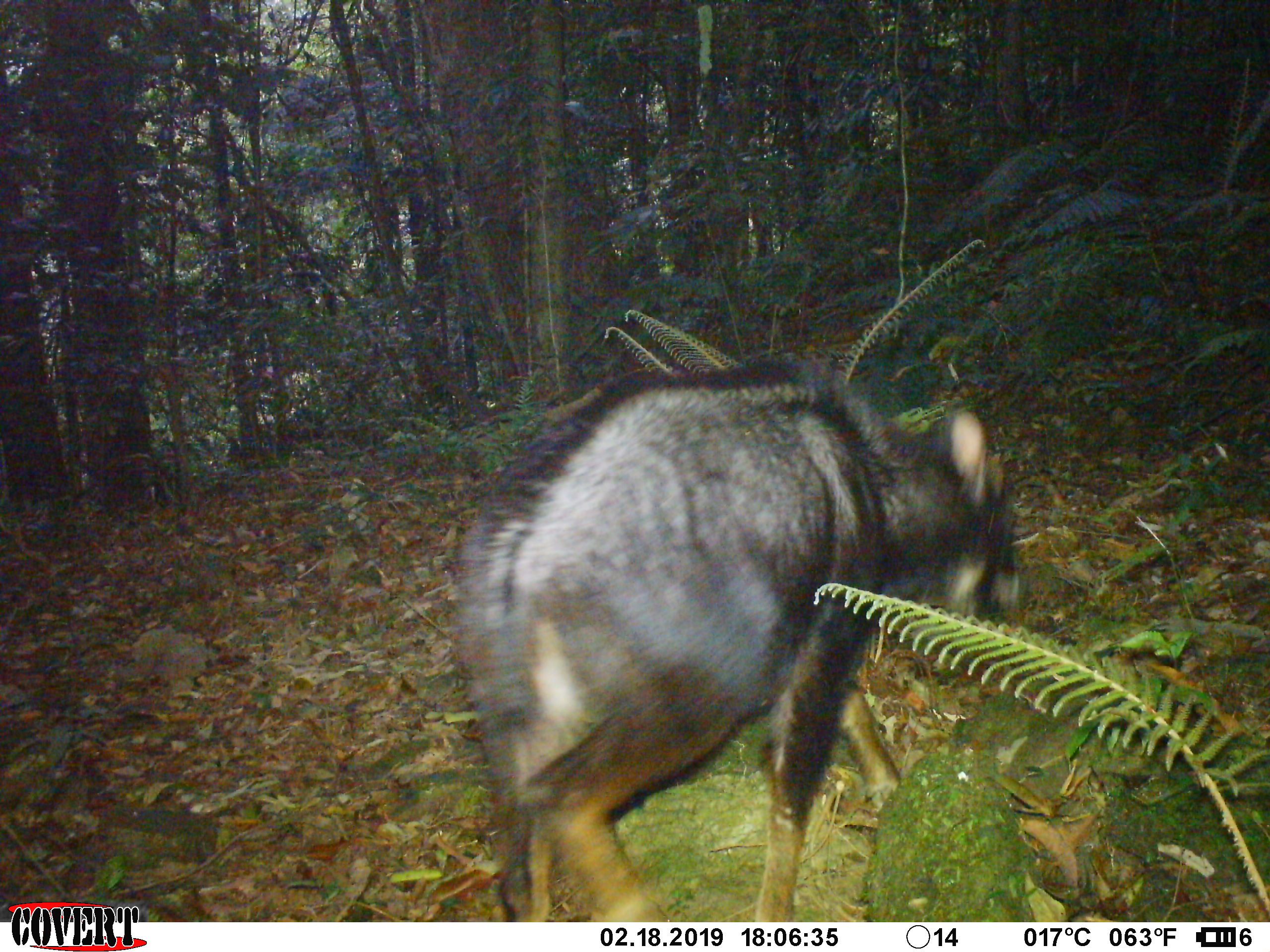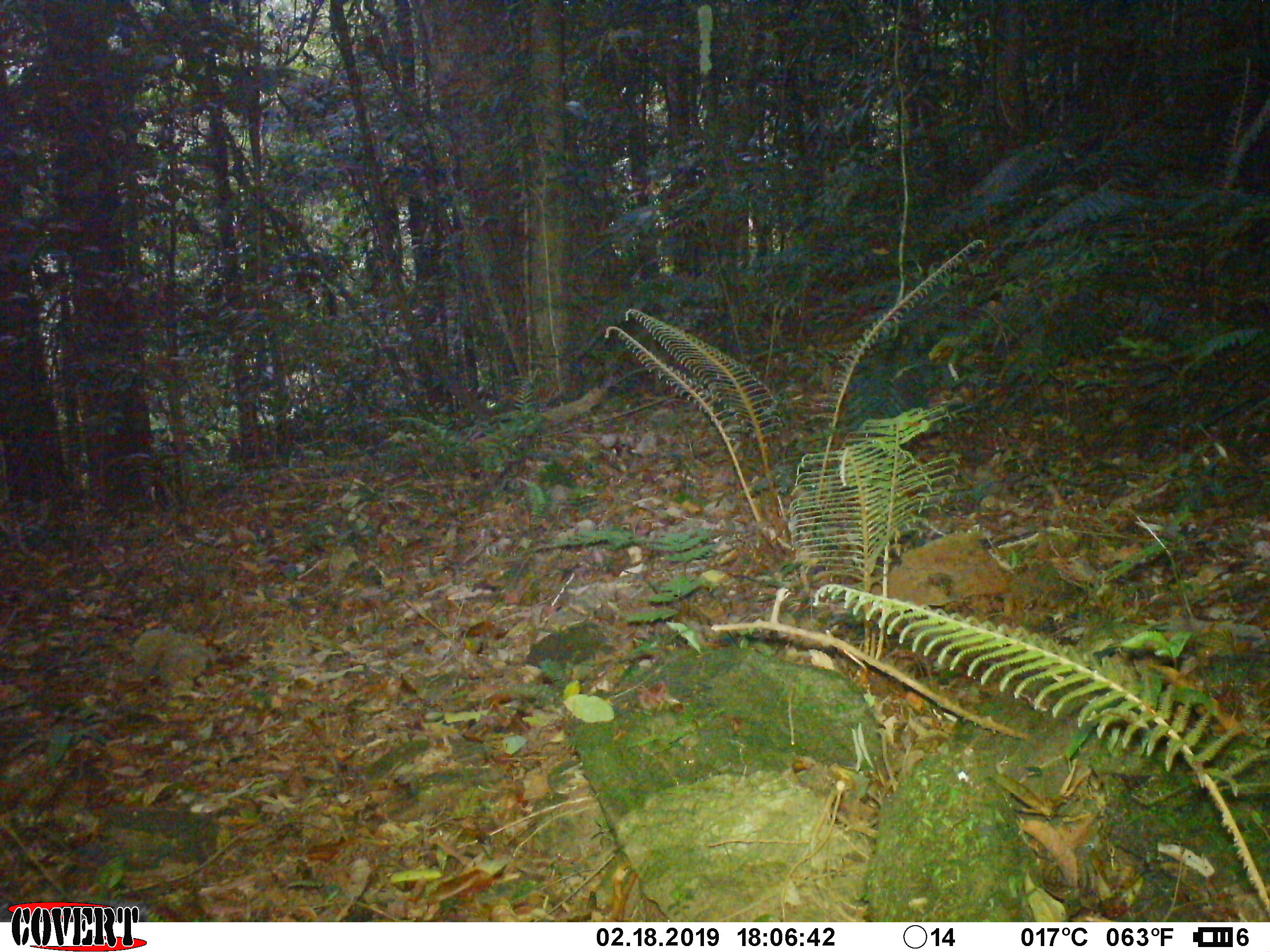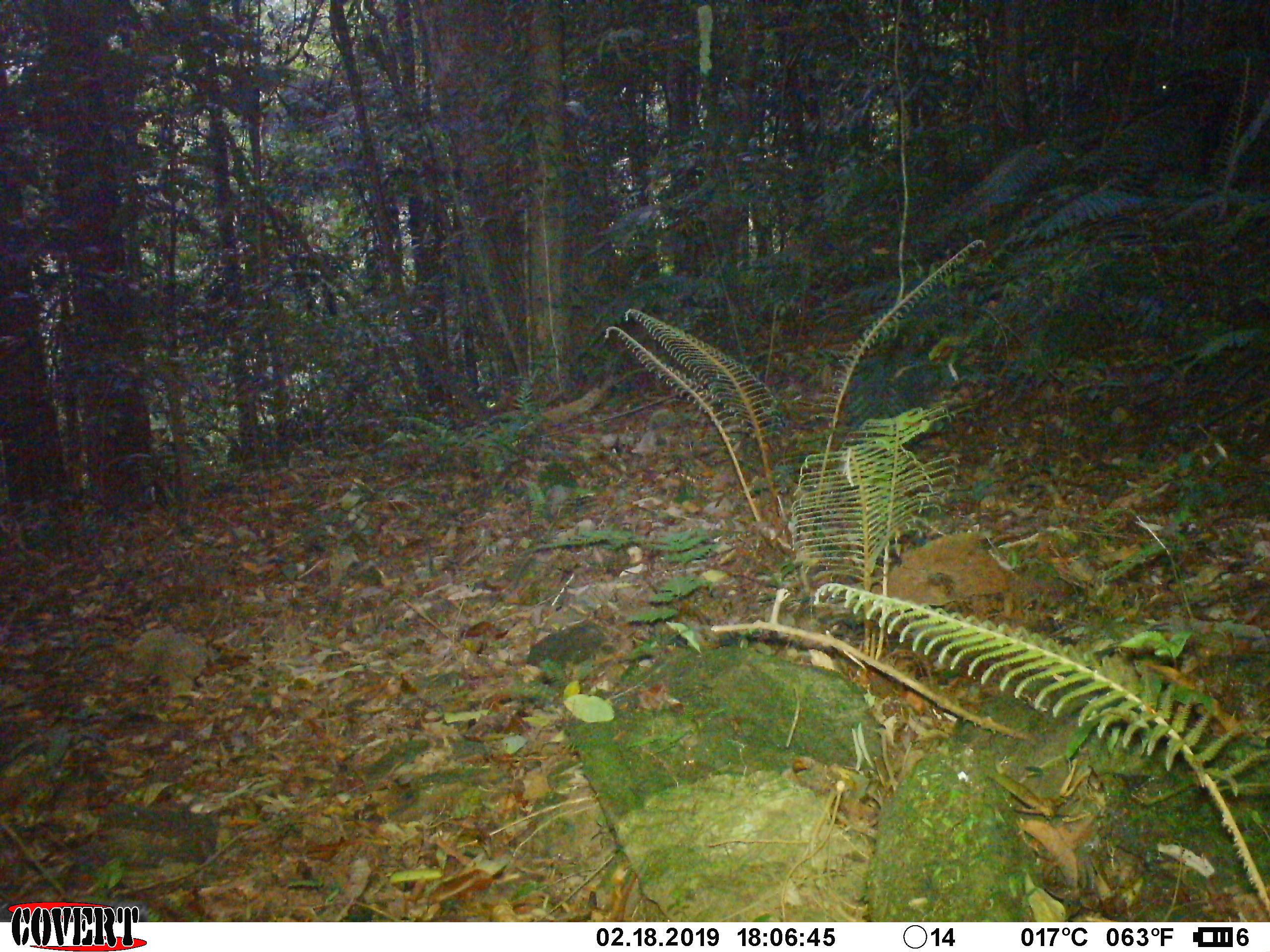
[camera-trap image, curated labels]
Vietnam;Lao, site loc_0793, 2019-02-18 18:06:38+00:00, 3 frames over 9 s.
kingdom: Animalia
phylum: Chordata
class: Mammalia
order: Artiodactyla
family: Bovidae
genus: Capricornis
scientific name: Capricornis sumatraensis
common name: chinese serow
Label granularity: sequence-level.